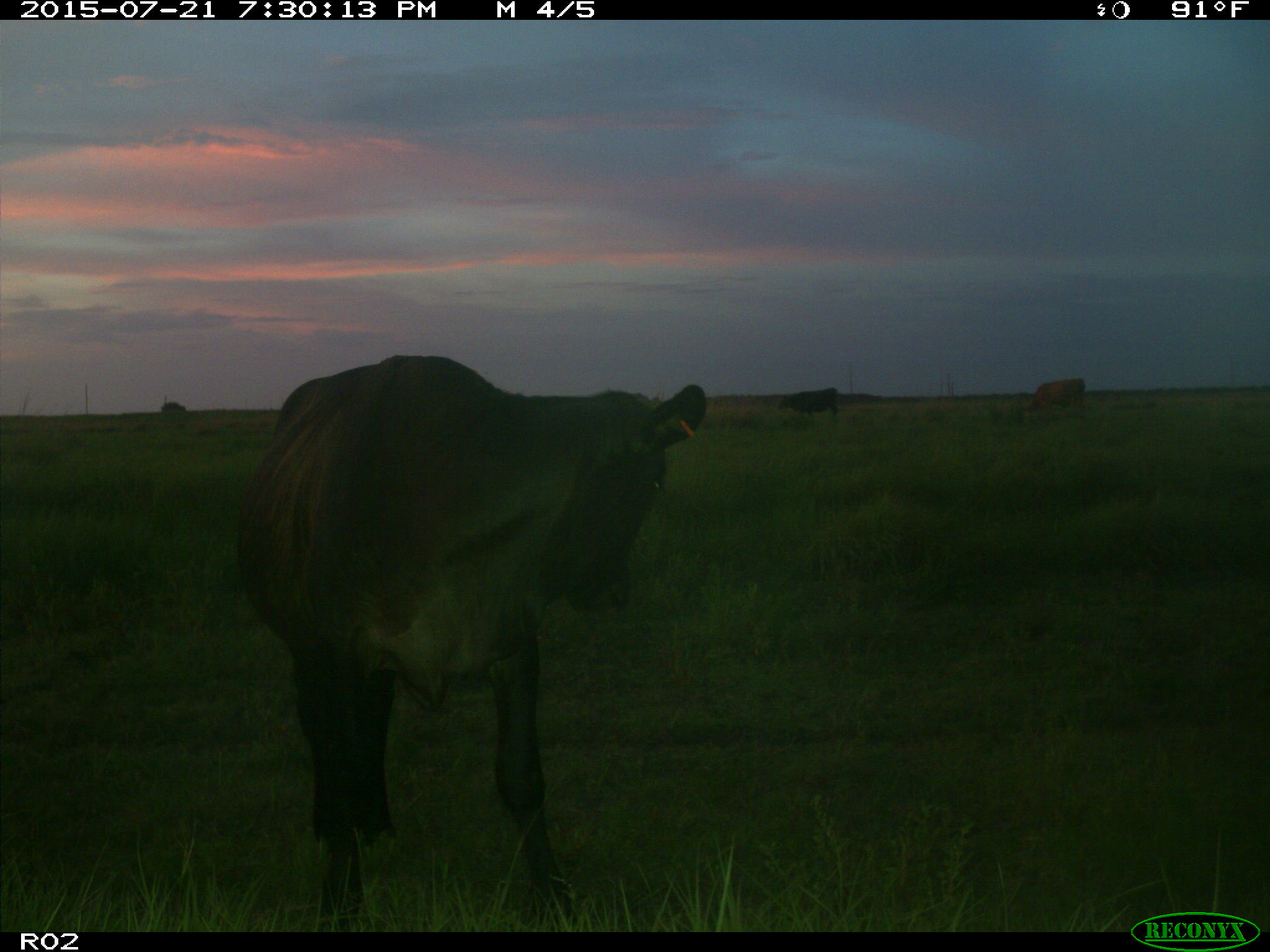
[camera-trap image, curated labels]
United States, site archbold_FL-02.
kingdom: Animalia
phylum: Chordata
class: Mammalia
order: Artiodactyla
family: Bovidae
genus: Bos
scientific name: Bos taurus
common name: domestic cow